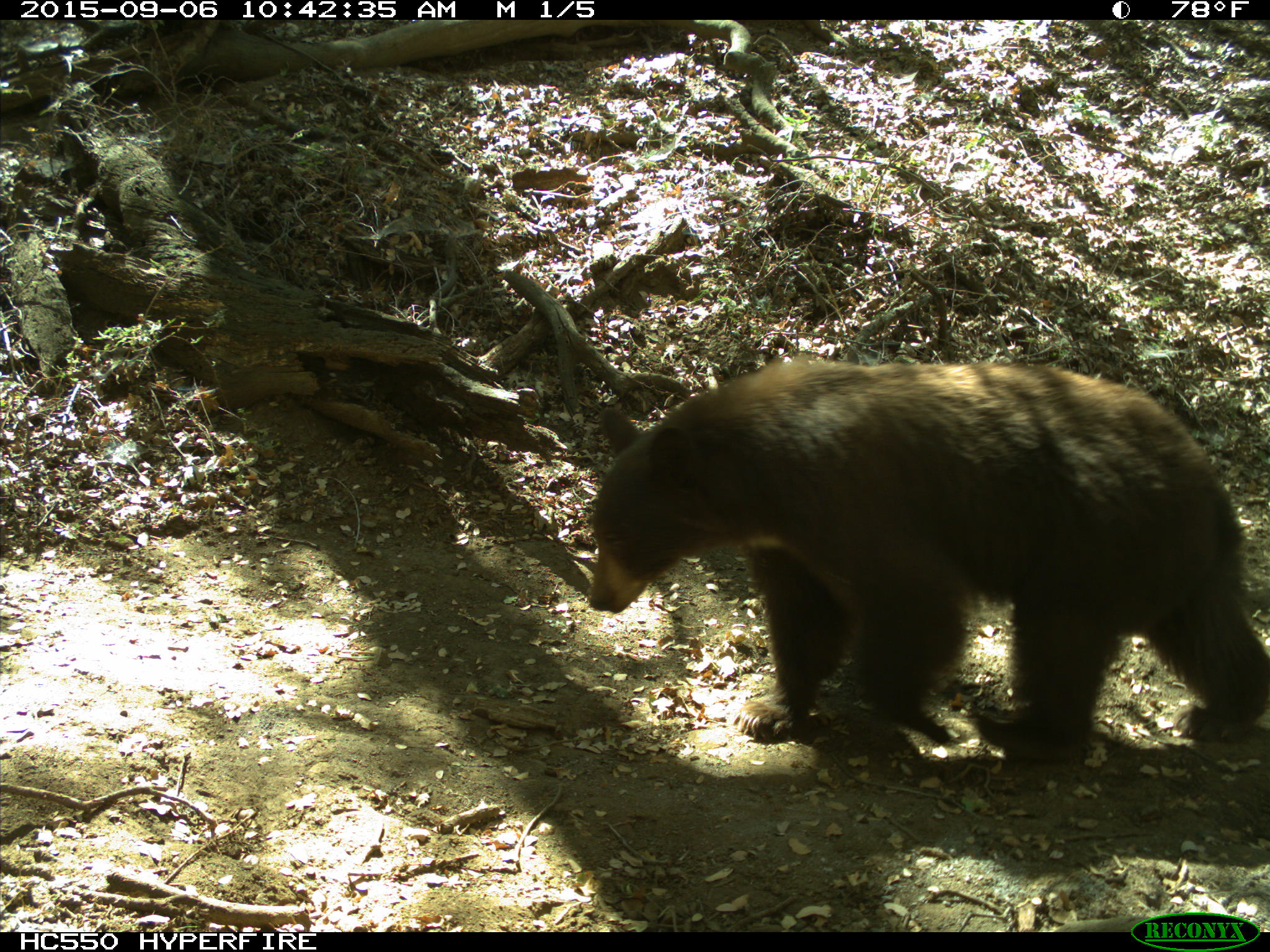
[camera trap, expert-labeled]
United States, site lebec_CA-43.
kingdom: Animalia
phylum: Chordata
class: Mammalia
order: Carnivora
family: Ursidae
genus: Ursus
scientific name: Ursus americanus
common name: american black bear